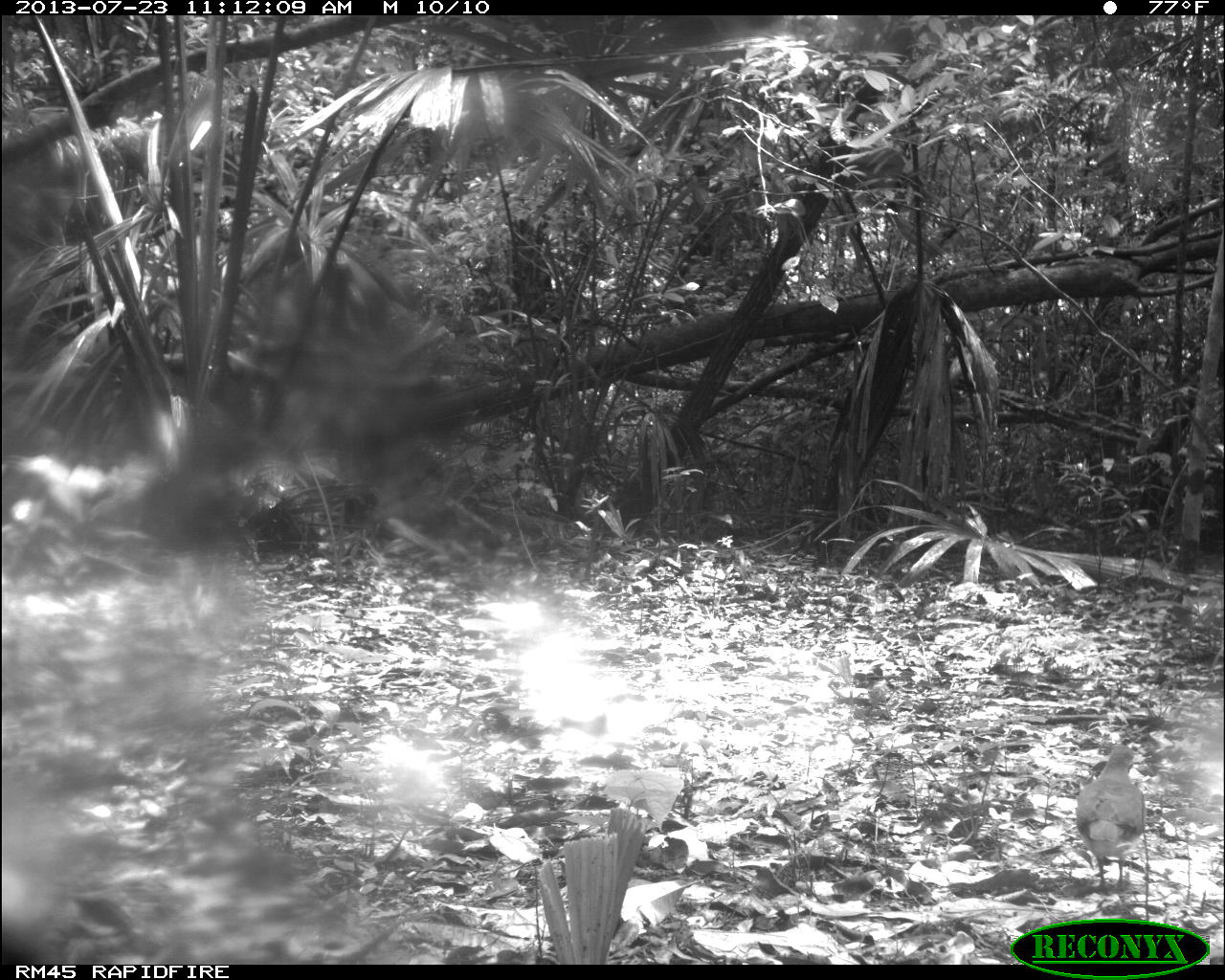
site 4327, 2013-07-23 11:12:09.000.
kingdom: Animalia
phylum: Chordata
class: Aves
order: Columbiformes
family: Columbidae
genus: Leptotila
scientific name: Leptotila plumbeiceps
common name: gray-headed dove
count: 1